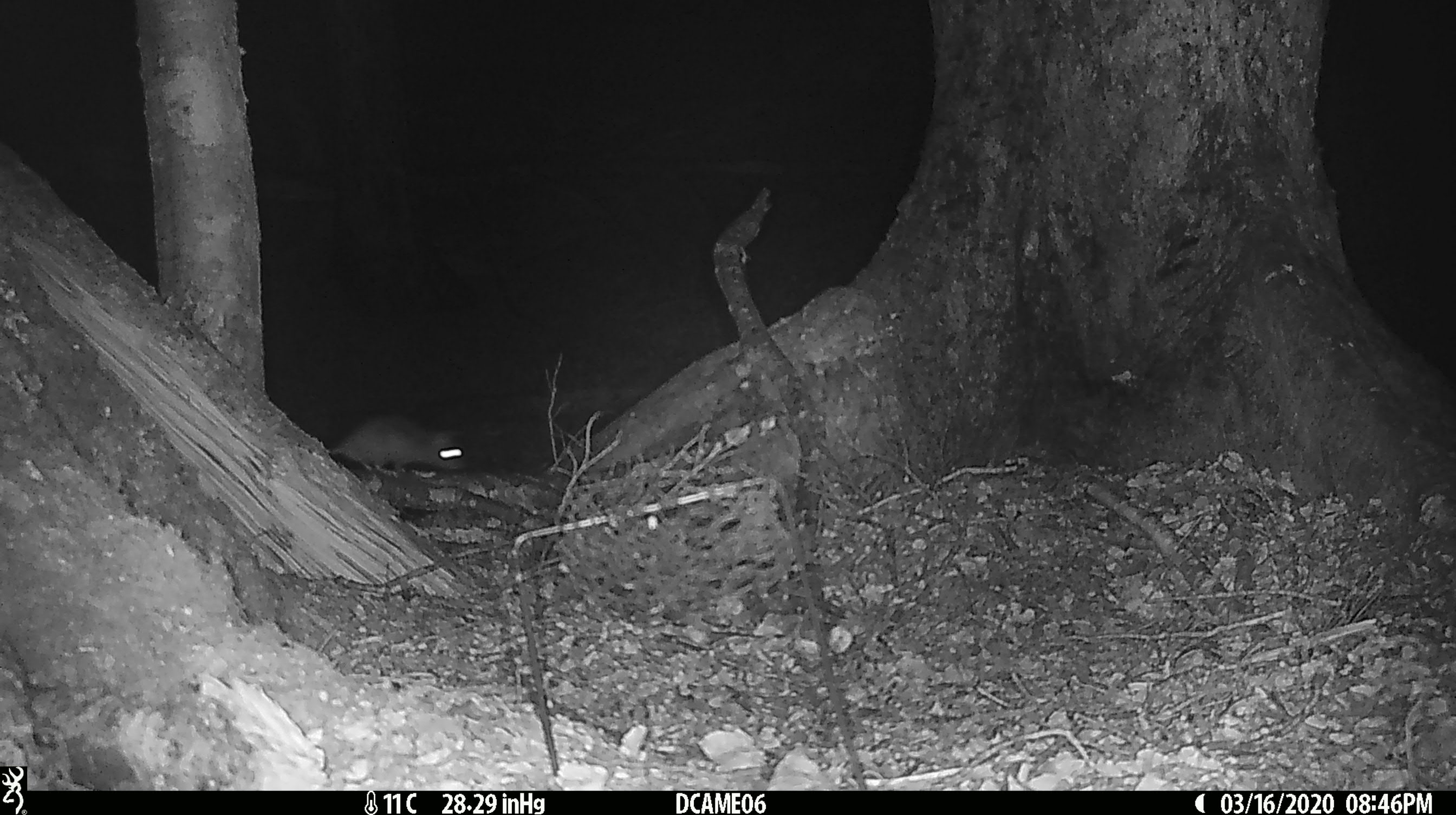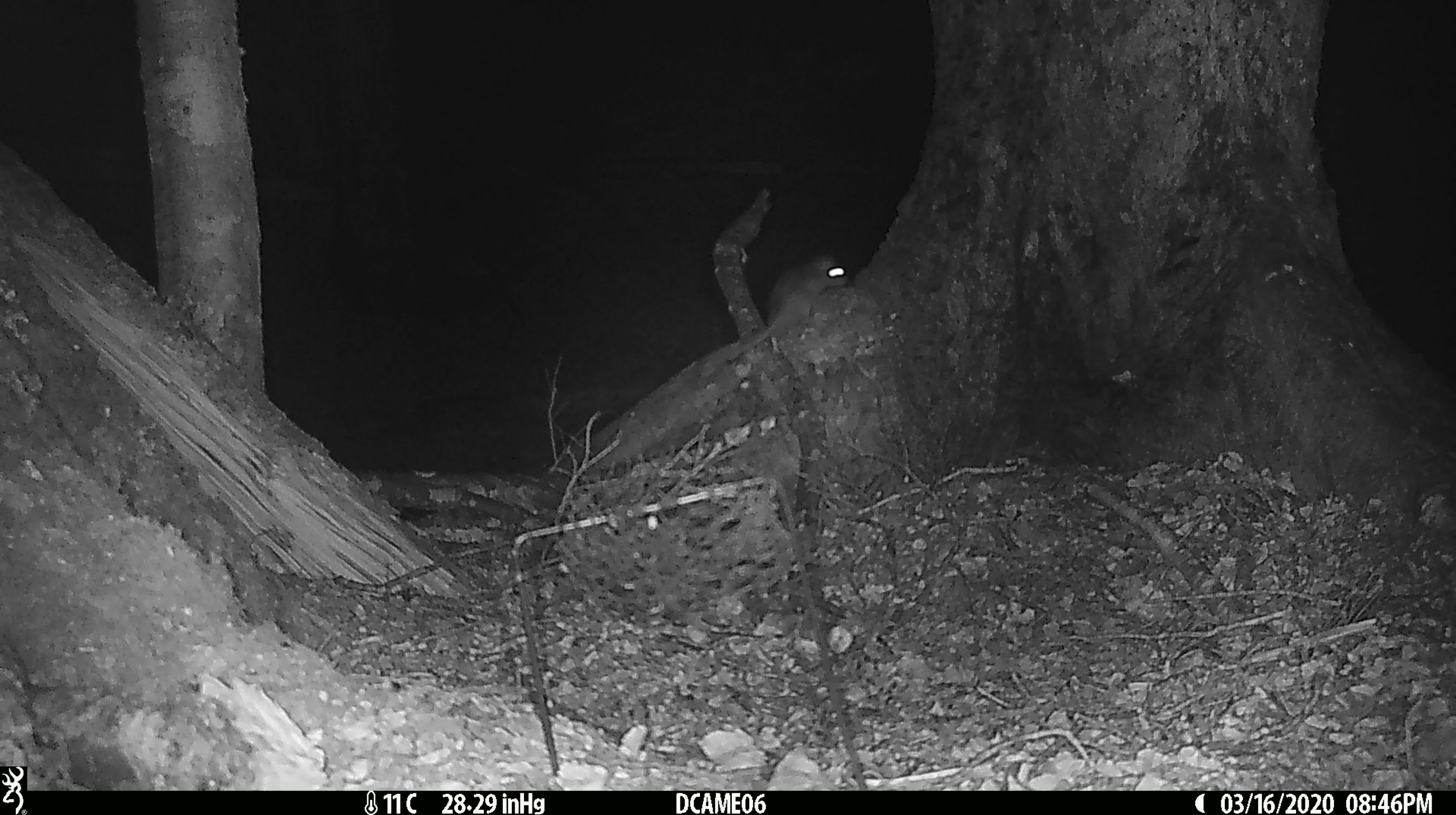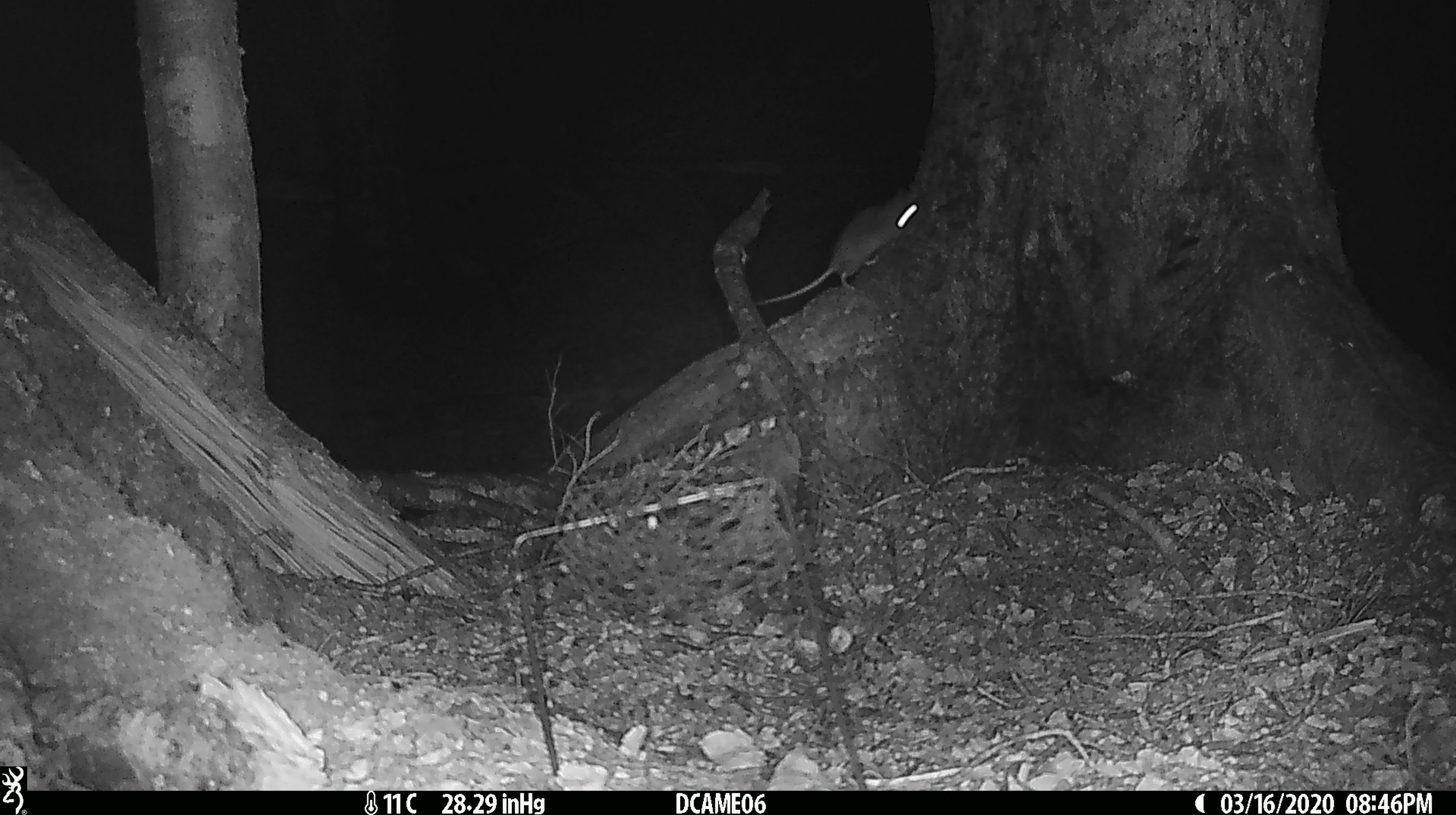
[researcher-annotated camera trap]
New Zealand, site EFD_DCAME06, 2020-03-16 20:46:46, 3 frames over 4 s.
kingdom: Animalia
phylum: Chordata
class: Mammalia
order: Rodentia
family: Muridae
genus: Rattus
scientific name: Rattus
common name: rat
Rat (Rattus).